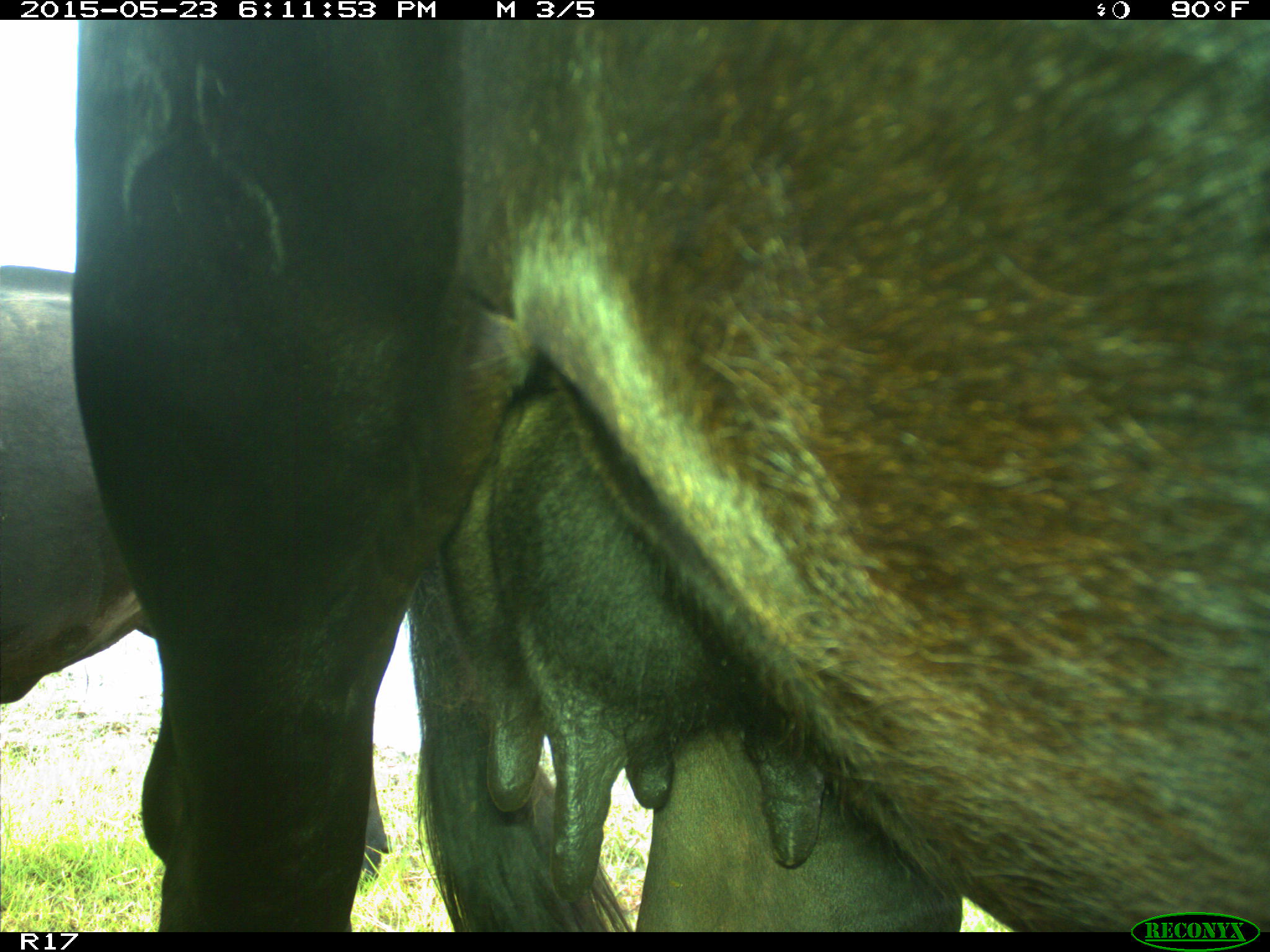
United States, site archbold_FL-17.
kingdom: Animalia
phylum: Chordata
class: Mammalia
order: Artiodactyla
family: Bovidae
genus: Bos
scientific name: Bos taurus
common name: domestic cow